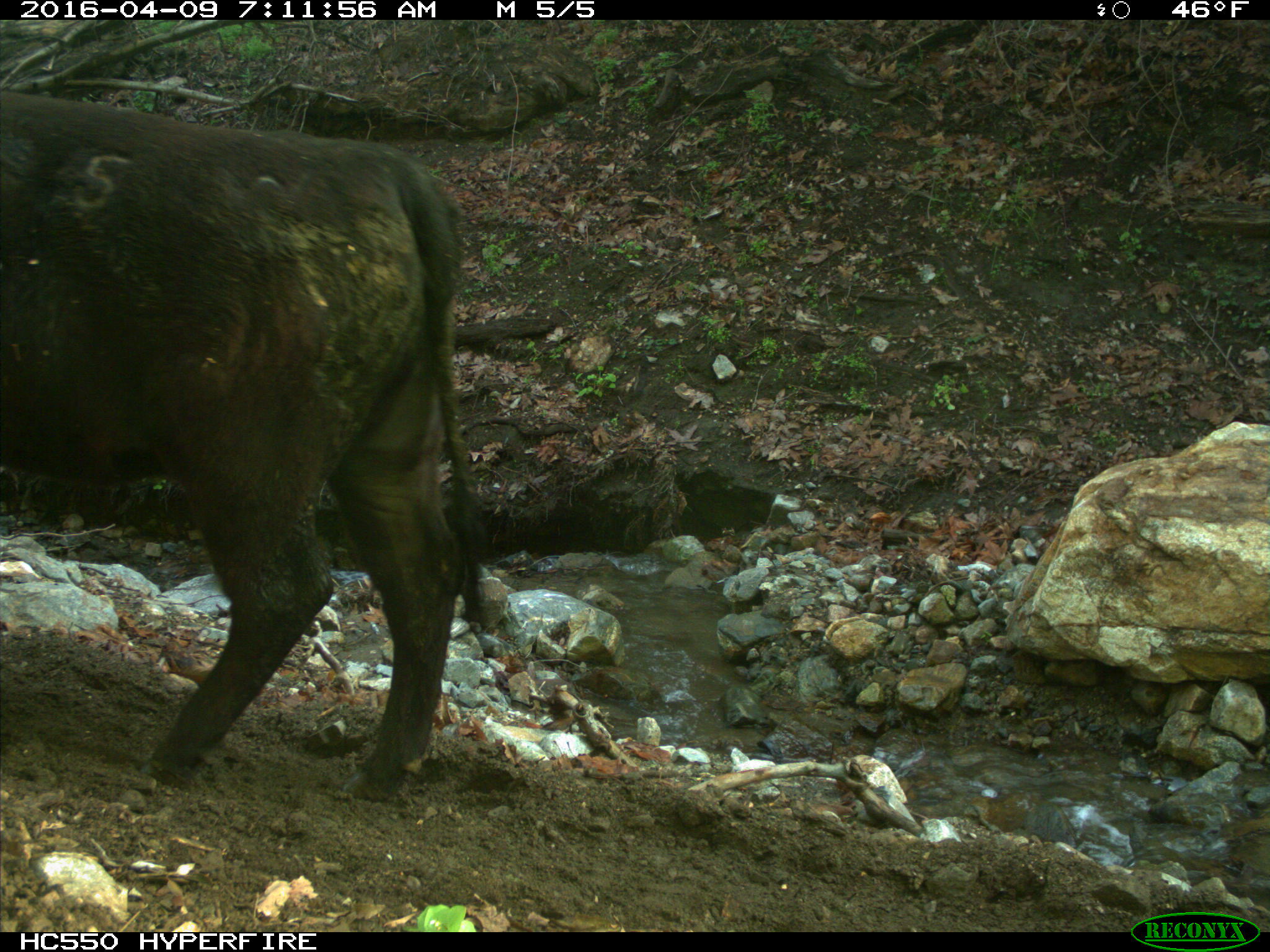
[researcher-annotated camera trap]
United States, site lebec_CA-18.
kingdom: Animalia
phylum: Chordata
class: Mammalia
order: Artiodactyla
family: Bovidae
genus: Bos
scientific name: Bos taurus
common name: domestic cow